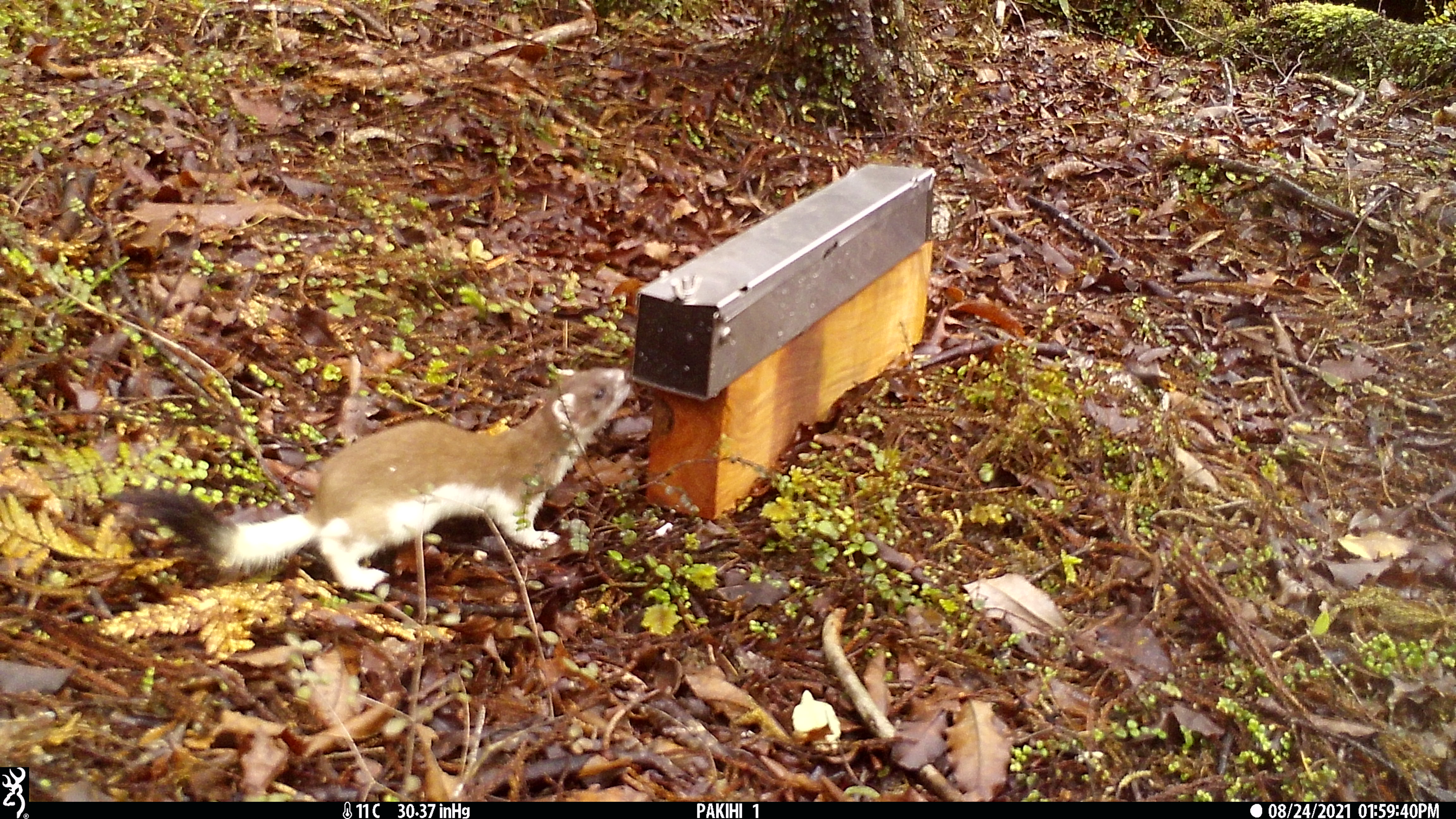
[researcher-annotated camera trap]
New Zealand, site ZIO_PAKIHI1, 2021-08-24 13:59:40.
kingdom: Animalia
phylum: Chordata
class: Mammalia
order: Carnivora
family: Mustelidae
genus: Mustela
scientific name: Mustela erminea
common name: stoat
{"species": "stoat (Mustela erminea)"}